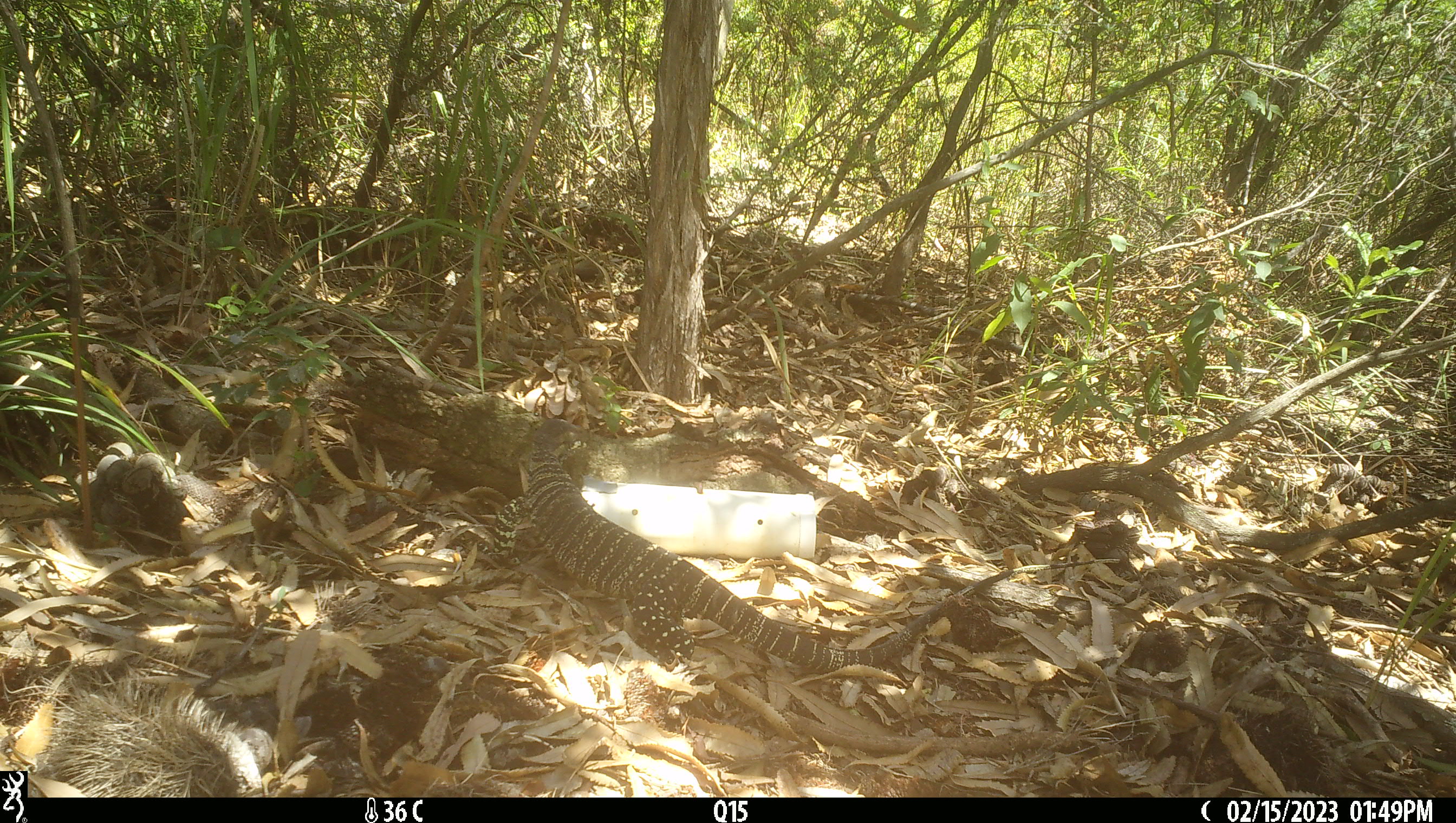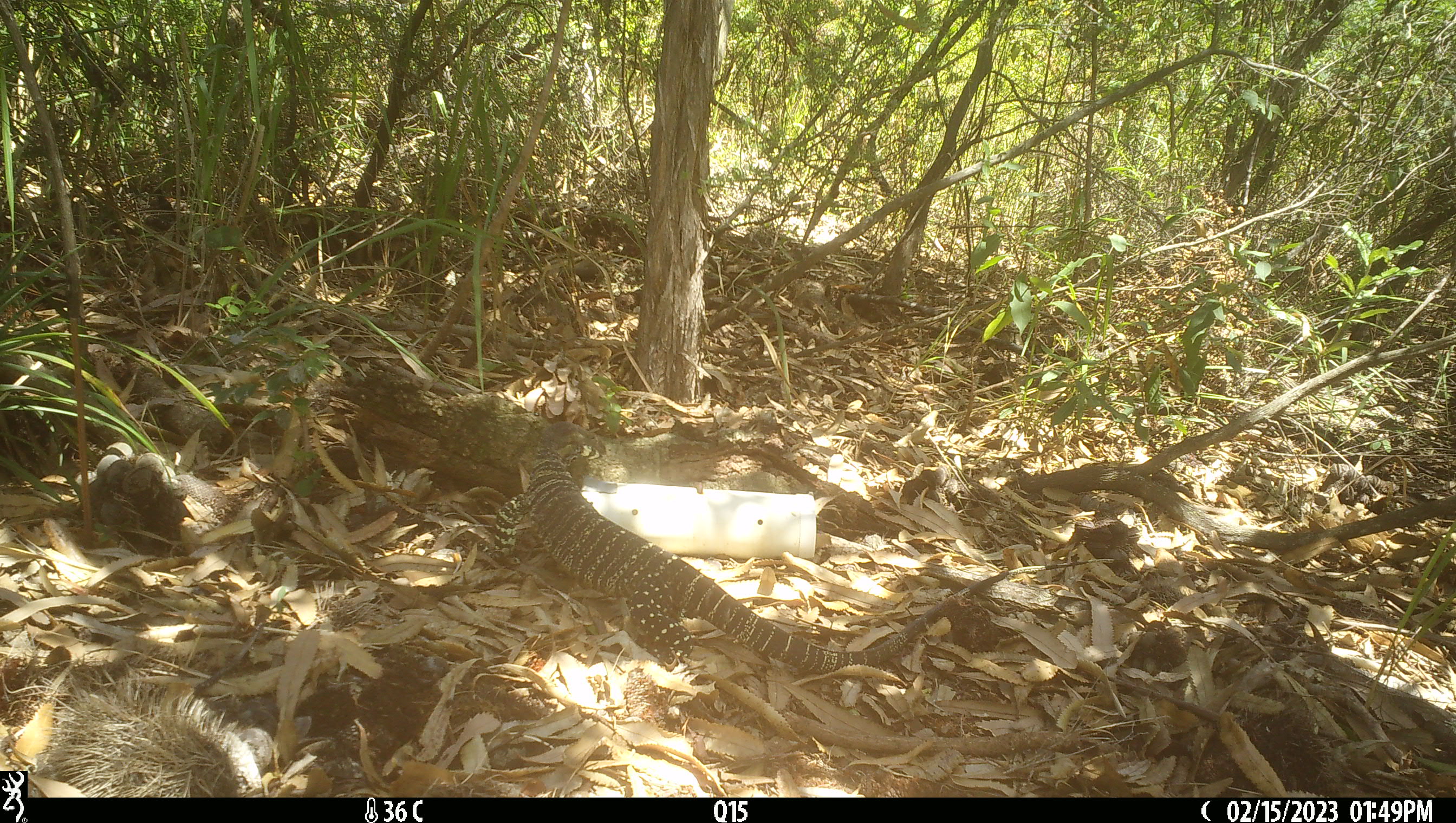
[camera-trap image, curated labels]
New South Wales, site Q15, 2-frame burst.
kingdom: Animalia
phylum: Chordata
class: Reptilia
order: Squamata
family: Varanidae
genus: Varanus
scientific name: Varanus varius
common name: lace monitor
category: goanna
Goanna (lace monitor) (Varanus varius).